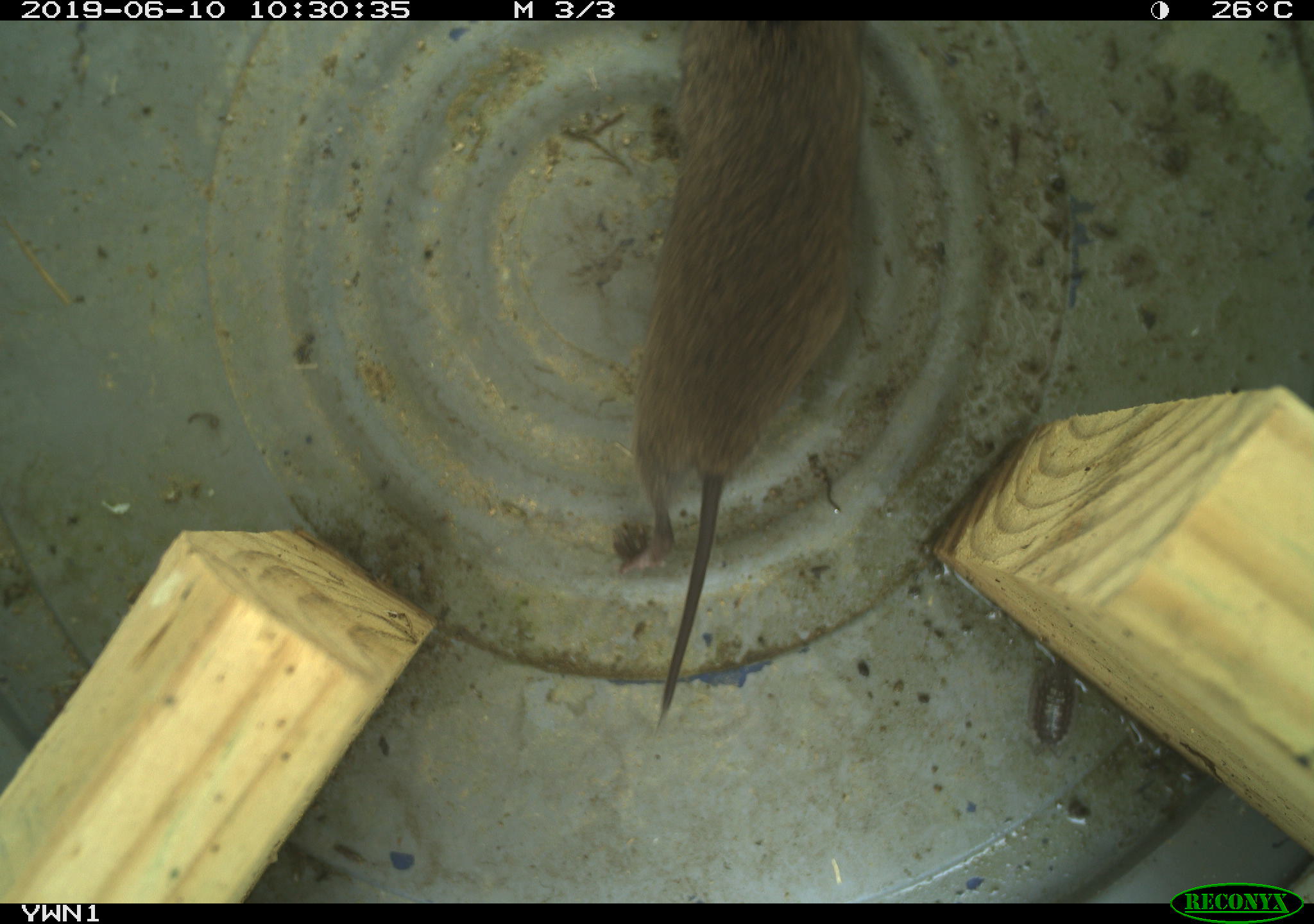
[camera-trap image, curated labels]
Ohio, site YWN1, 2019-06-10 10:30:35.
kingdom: Animalia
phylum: Chordata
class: Mammalia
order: Rodentia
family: Cricetidae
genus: Microtus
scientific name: Microtus pennsylvanicus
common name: meadow vole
Meadow vole (Microtus pennsylvanicus).